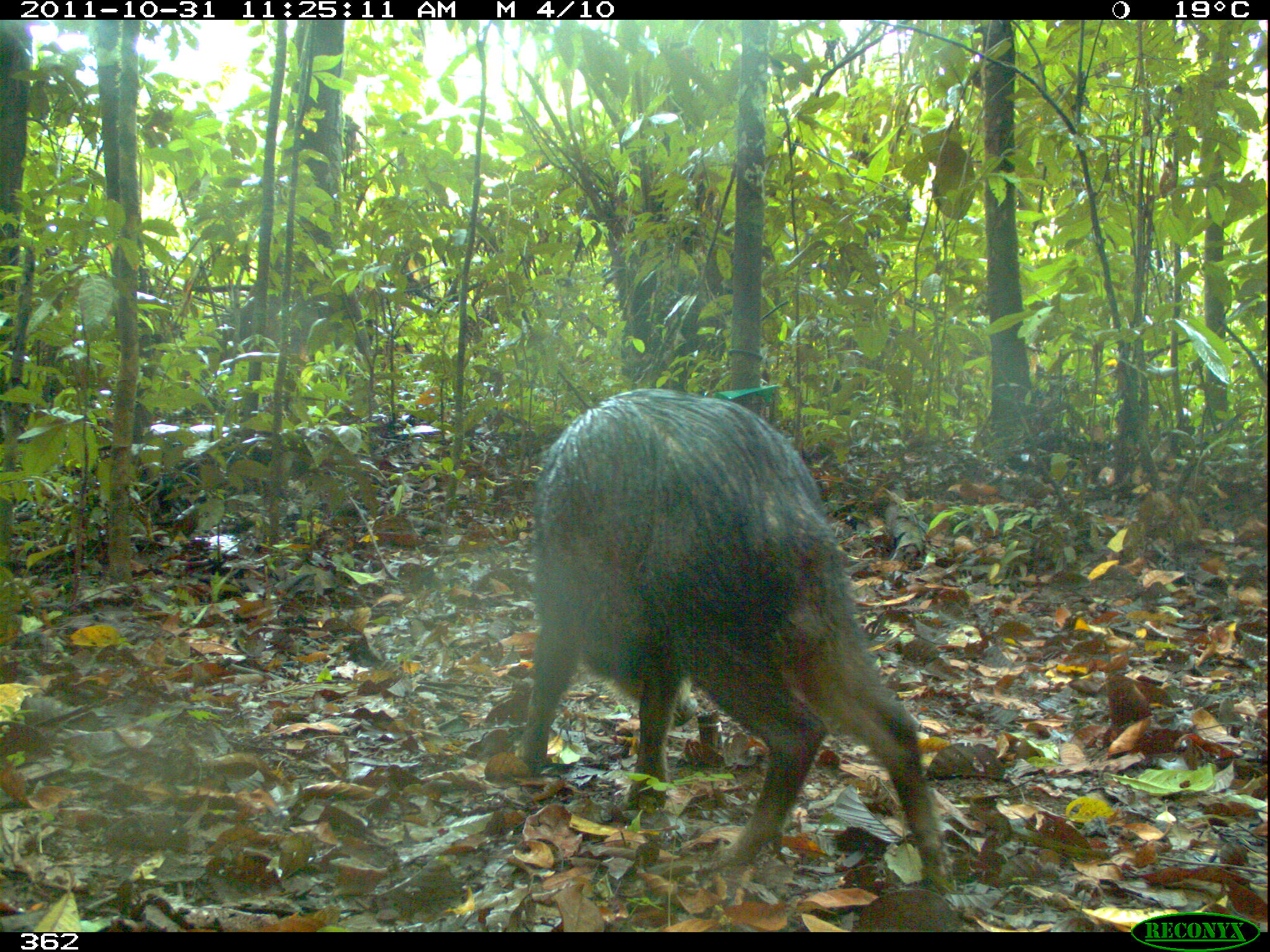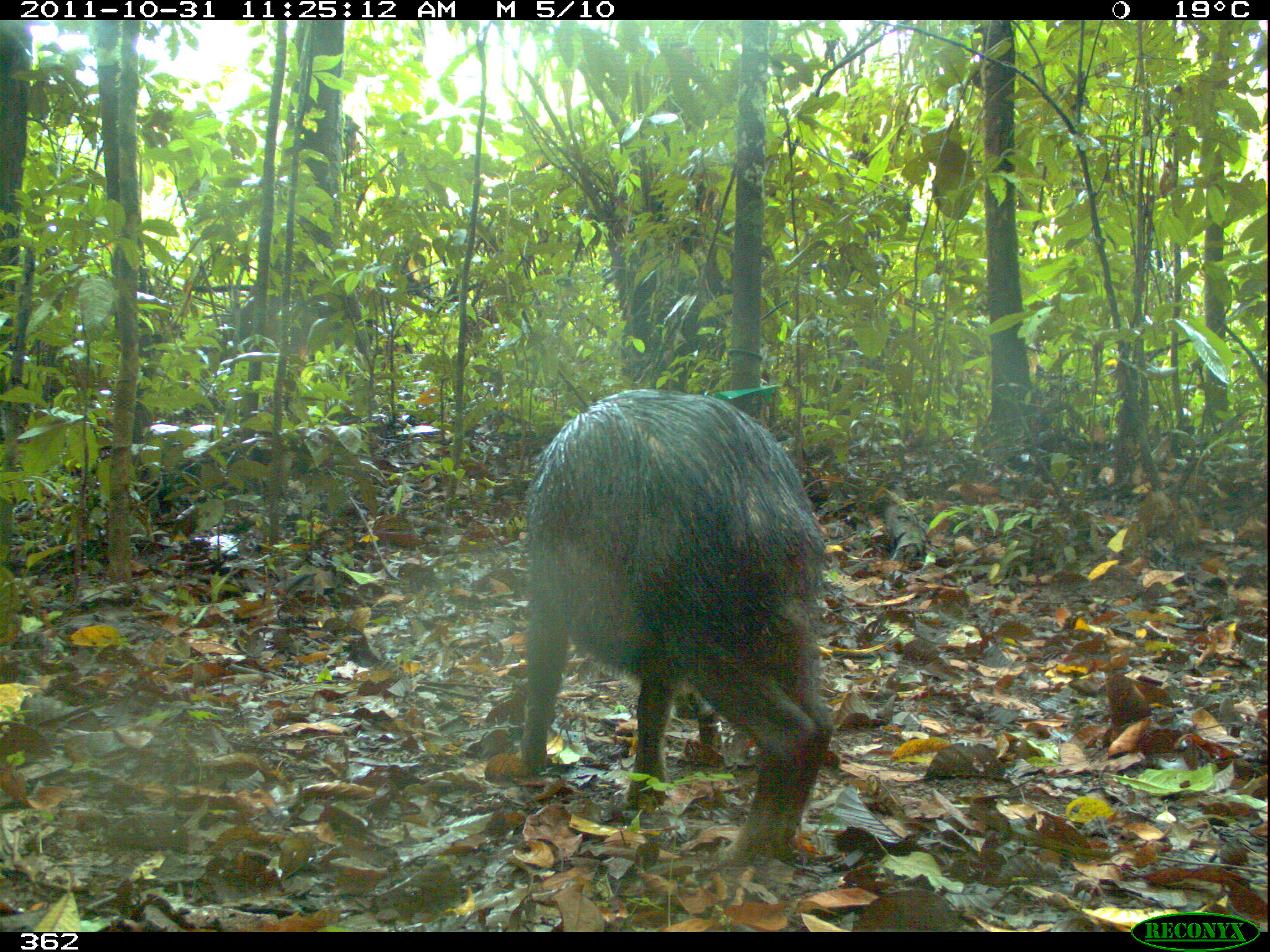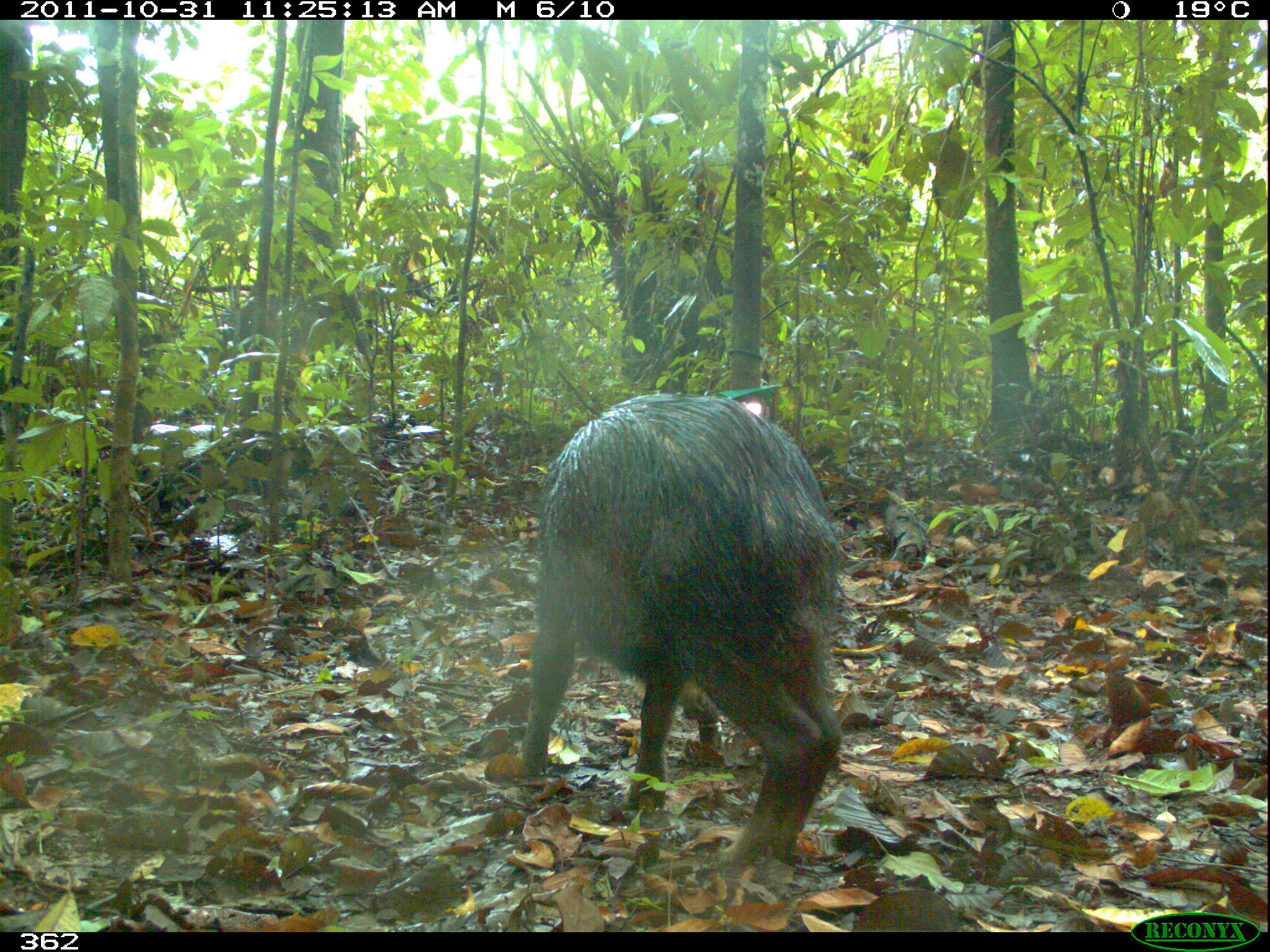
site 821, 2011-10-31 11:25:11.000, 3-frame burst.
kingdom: Animalia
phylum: Chordata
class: Mammalia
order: Artiodactyla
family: Tayassuidae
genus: Tayassu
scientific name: Tayassu pecari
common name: white-lipped peccary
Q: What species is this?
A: Tayassu pecari (white-lipped peccary).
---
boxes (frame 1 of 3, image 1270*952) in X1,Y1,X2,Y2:
tayassu pecari: 510,386,946,888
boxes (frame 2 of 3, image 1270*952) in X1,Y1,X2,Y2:
tayassu pecari: 508,387,834,853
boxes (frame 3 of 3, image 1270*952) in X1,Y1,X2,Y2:
tayassu pecari: 517,391,846,861